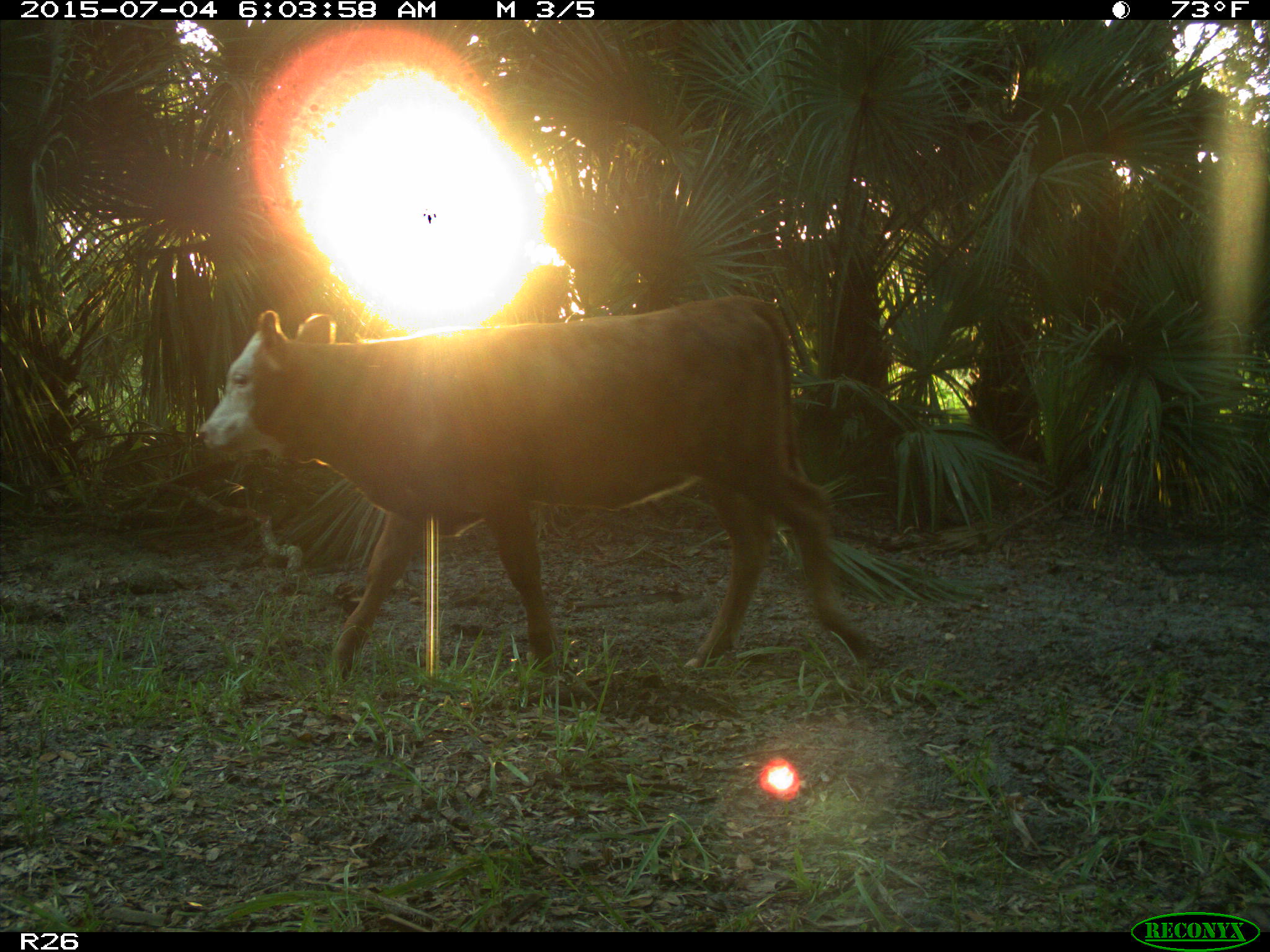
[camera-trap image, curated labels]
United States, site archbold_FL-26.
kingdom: Animalia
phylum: Chordata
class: Mammalia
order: Artiodactyla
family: Bovidae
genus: Bos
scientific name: Bos taurus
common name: domestic cow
Bos taurus (domestic cow).